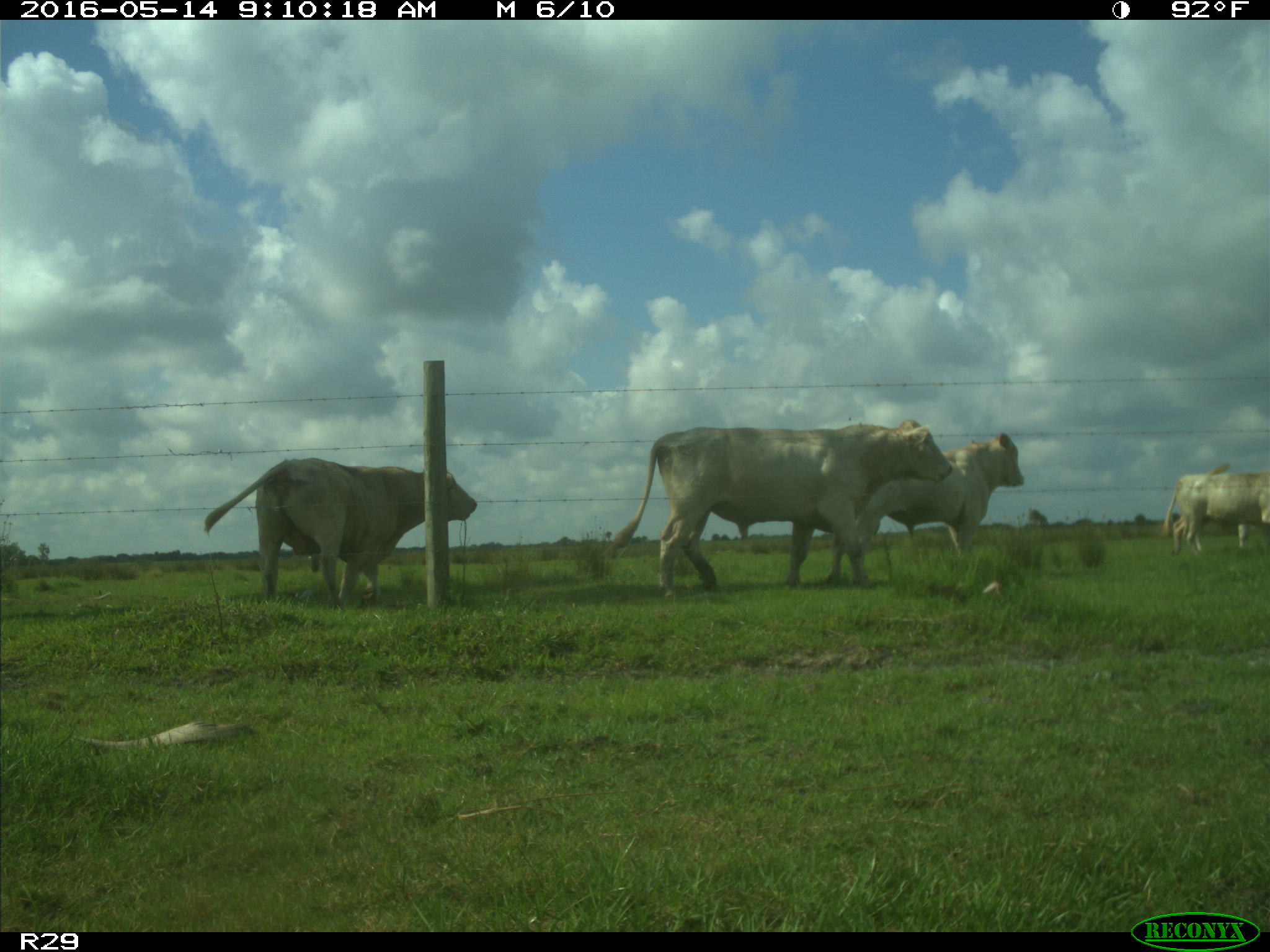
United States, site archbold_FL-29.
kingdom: Animalia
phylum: Chordata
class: Mammalia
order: Artiodactyla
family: Bovidae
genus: Bos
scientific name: Bos taurus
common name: domestic cow